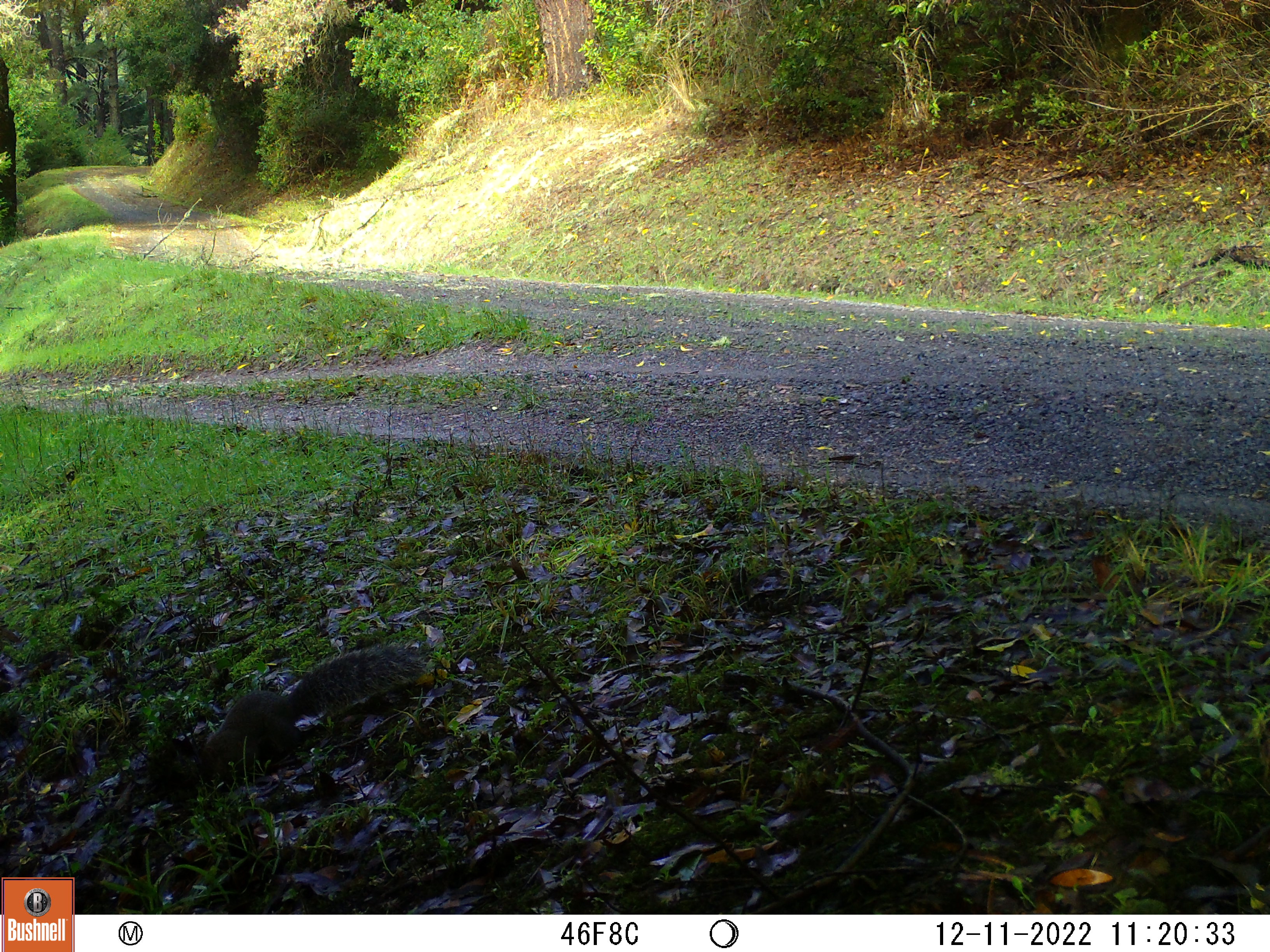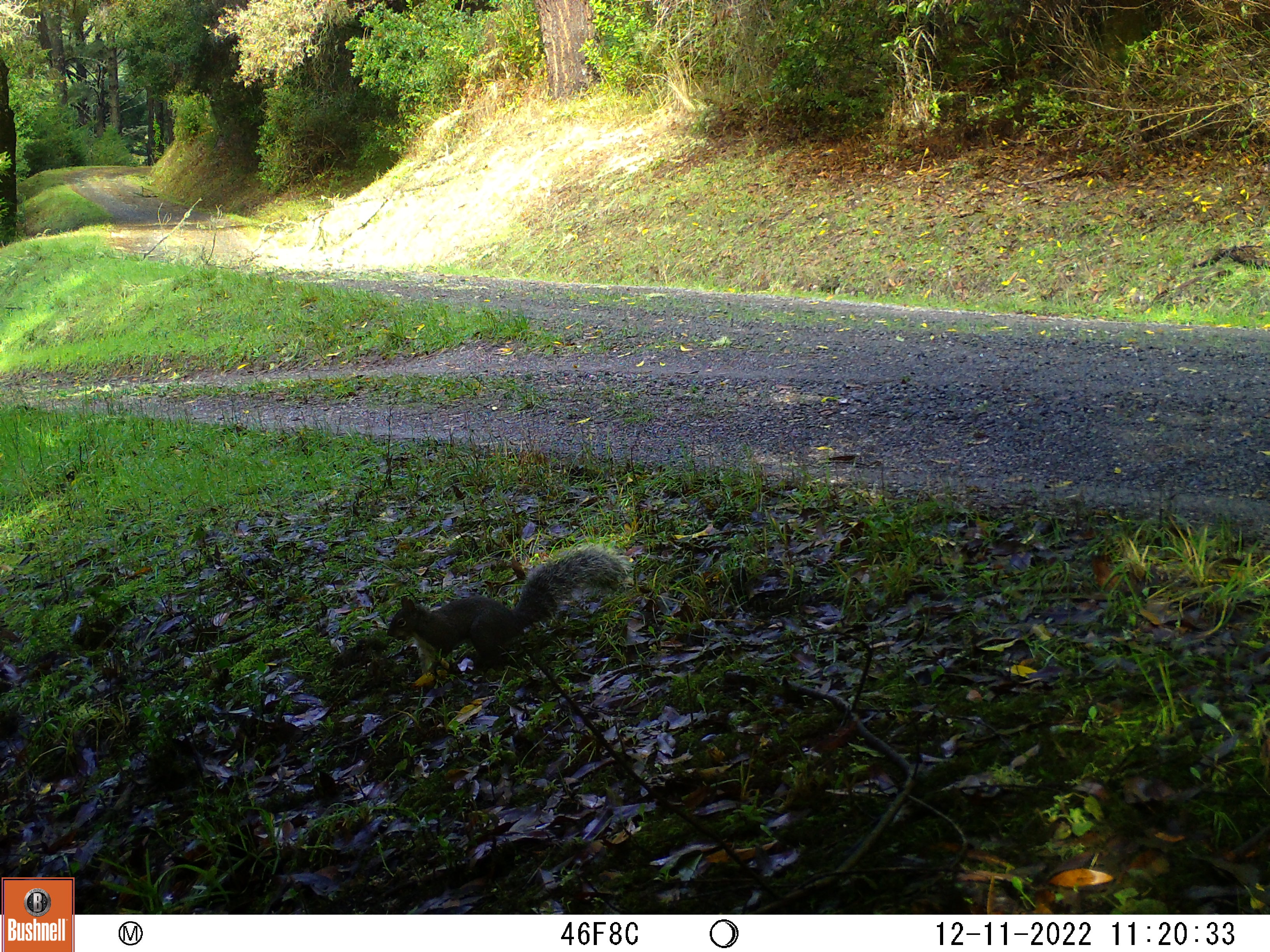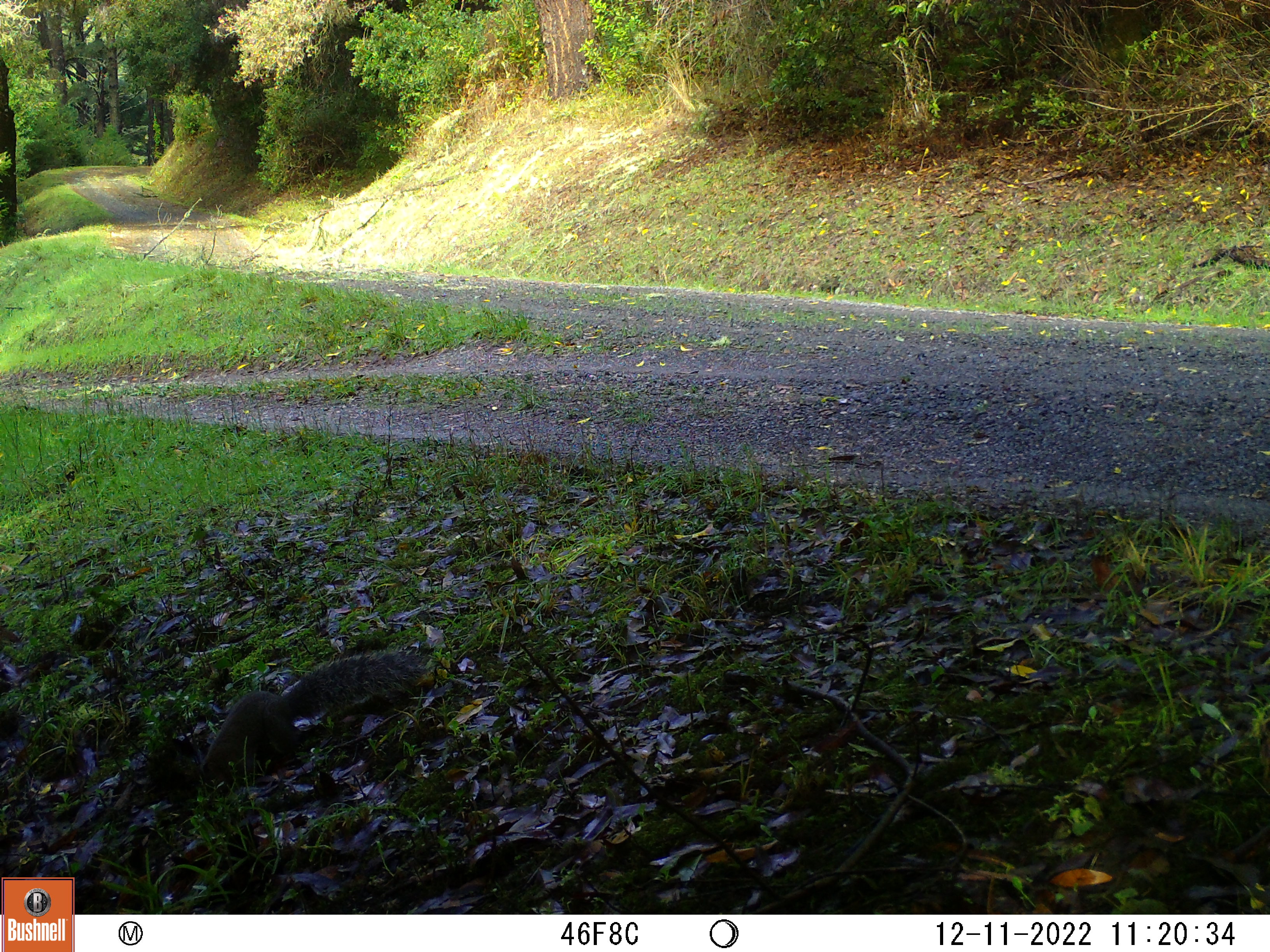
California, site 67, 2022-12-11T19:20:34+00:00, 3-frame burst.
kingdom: Animalia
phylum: Chordata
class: Mammalia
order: Rodentia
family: Sciuridae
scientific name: Sciuridae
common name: squirrel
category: unknown squirrel